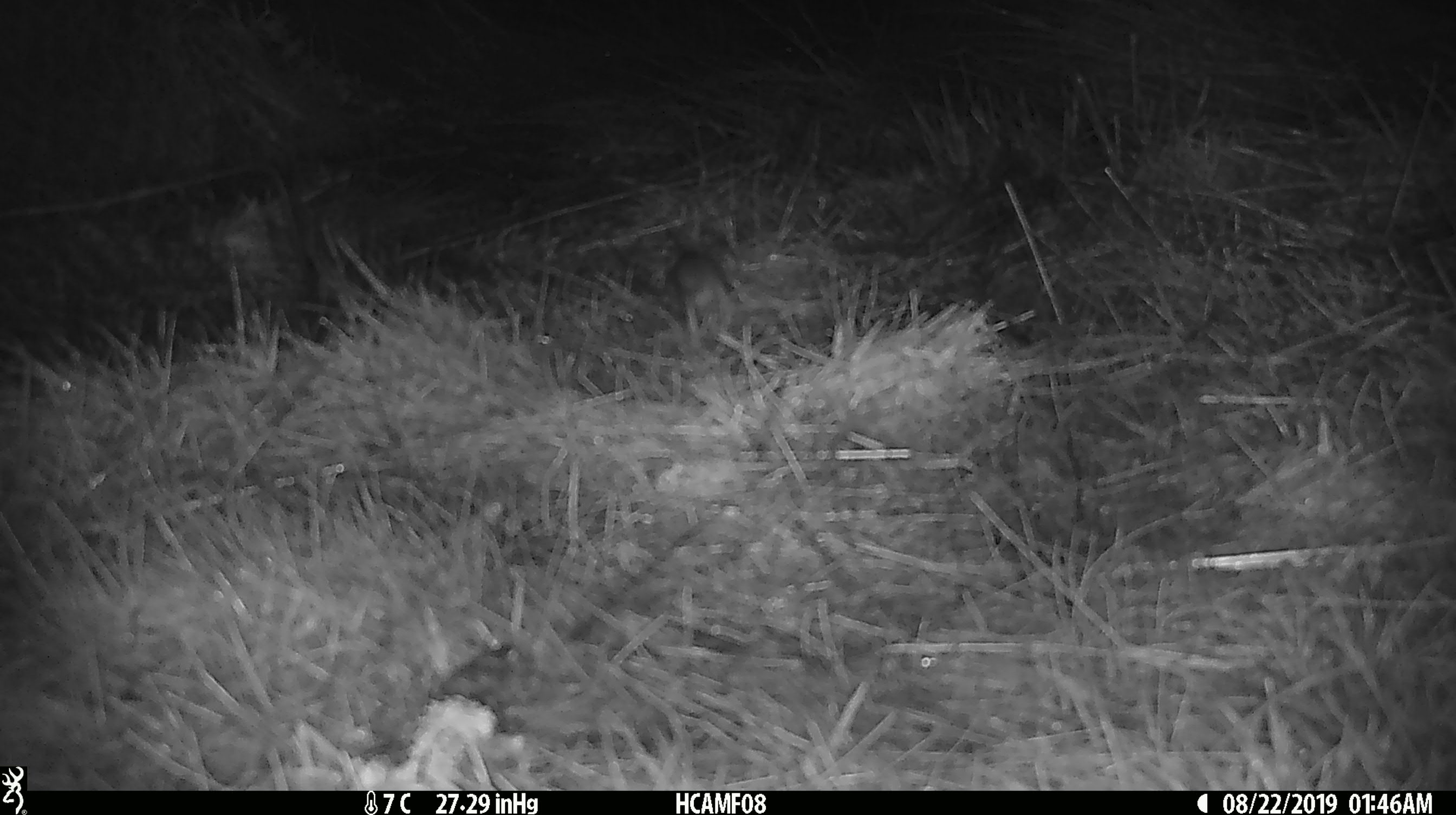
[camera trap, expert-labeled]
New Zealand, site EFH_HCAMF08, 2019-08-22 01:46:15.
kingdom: Animalia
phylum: Chordata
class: Mammalia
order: Rodentia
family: Muridae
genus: Mus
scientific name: Mus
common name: mouse